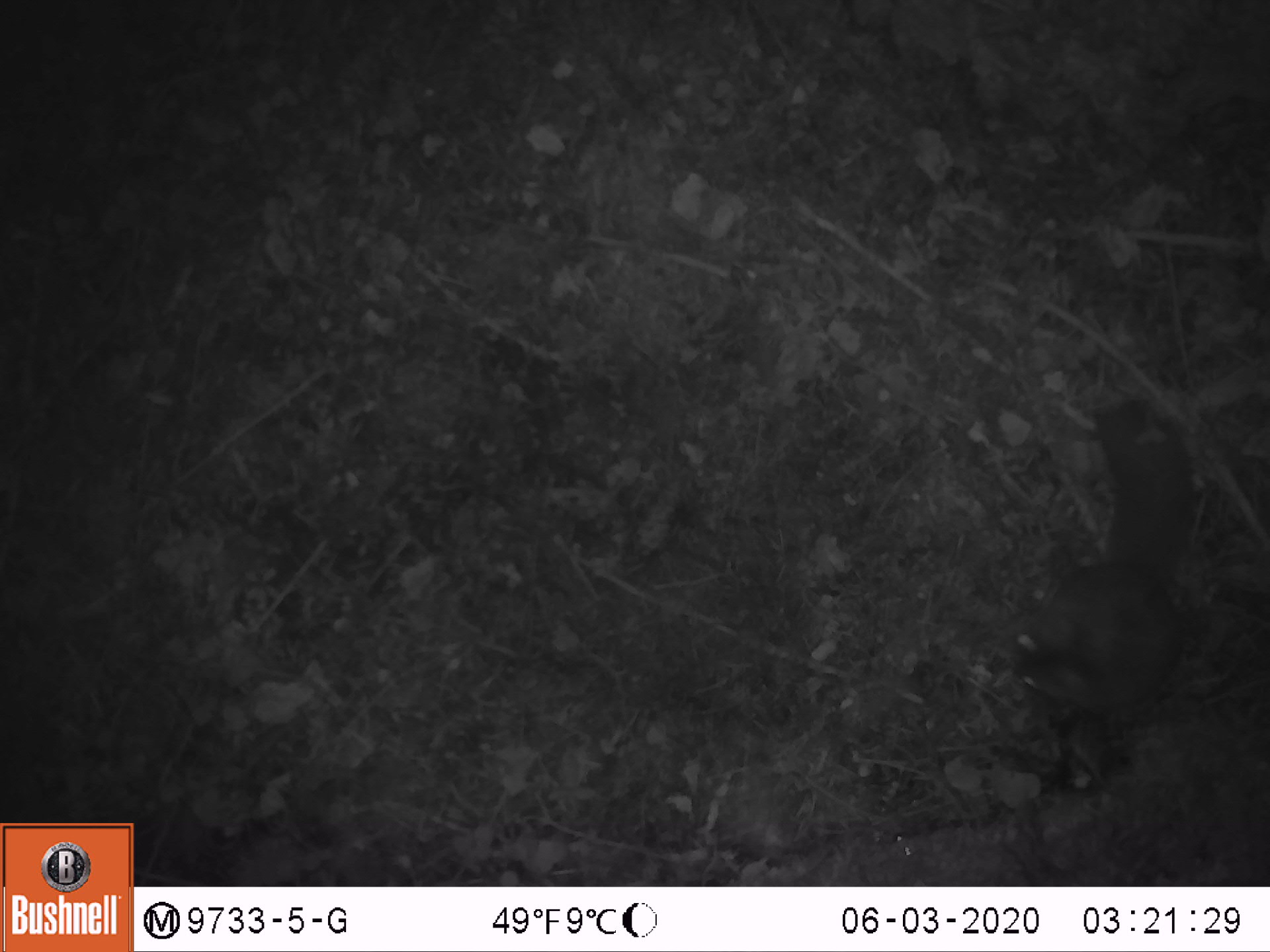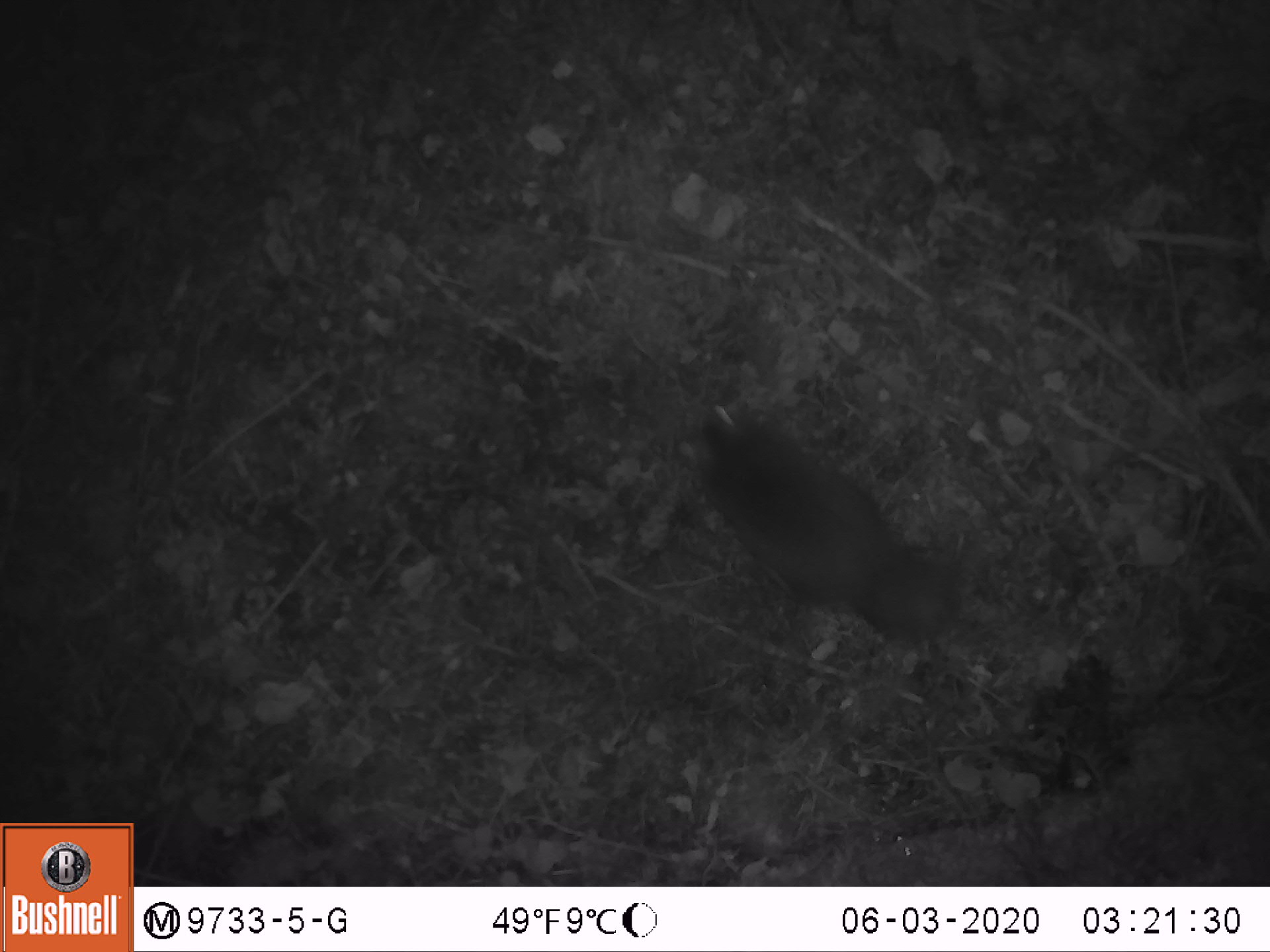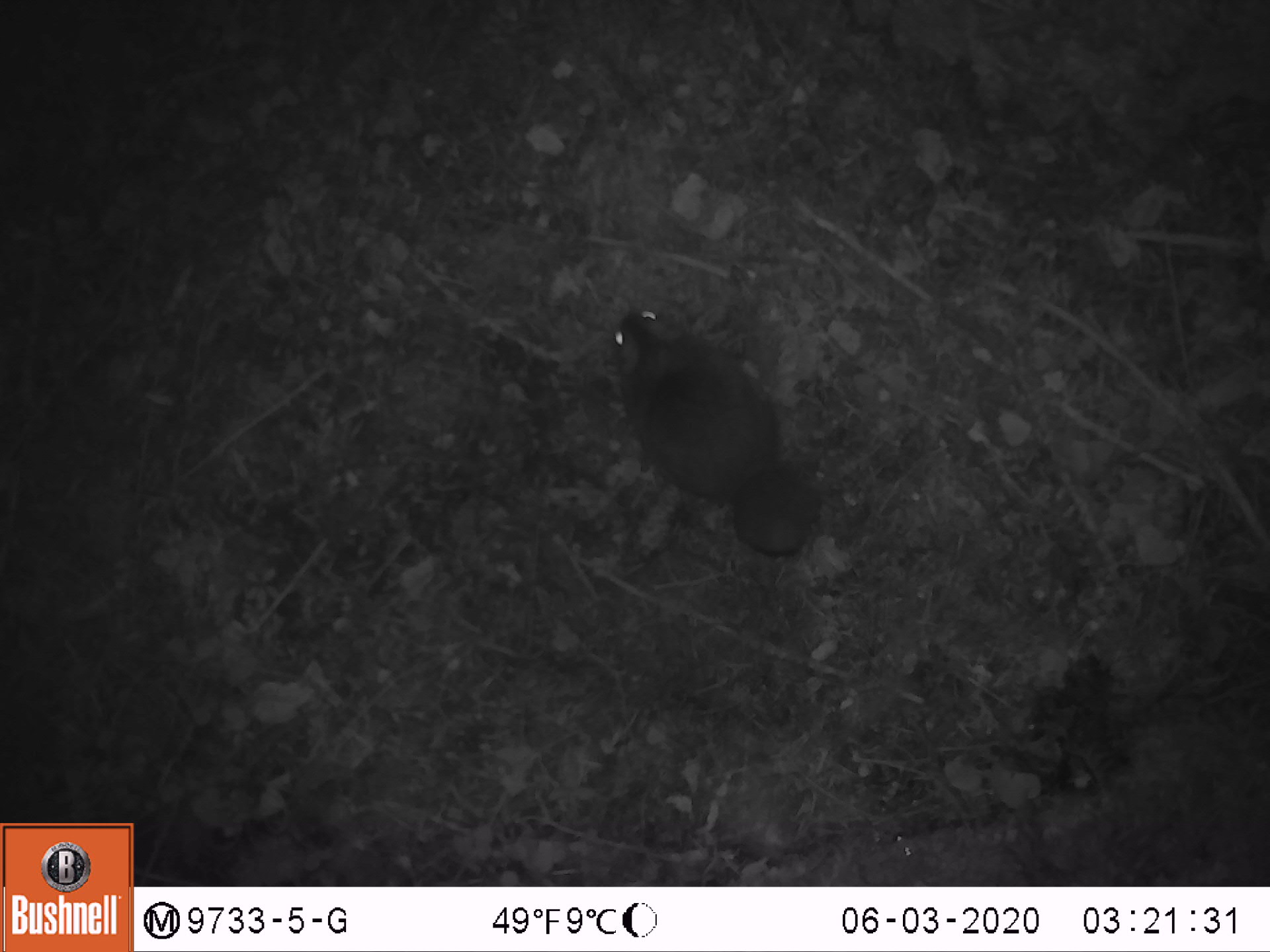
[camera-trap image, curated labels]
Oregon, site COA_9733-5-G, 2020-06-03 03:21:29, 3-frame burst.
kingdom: Animalia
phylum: Chordata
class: Mammalia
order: Rodentia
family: Sciuridae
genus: Glaucomys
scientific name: Glaucomys oregonensis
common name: humboldt's flying squirrel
Humboldt's flying squirrel (Glaucomys oregonensis).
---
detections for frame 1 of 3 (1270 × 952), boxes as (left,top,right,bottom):
humboldt's flying squirrel: (987,381,1214,796)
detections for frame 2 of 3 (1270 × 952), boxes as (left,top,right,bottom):
humboldt's flying squirrel: (676,390,980,658)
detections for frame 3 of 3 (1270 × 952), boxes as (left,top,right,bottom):
humboldt's flying squirrel: (599,291,838,571)